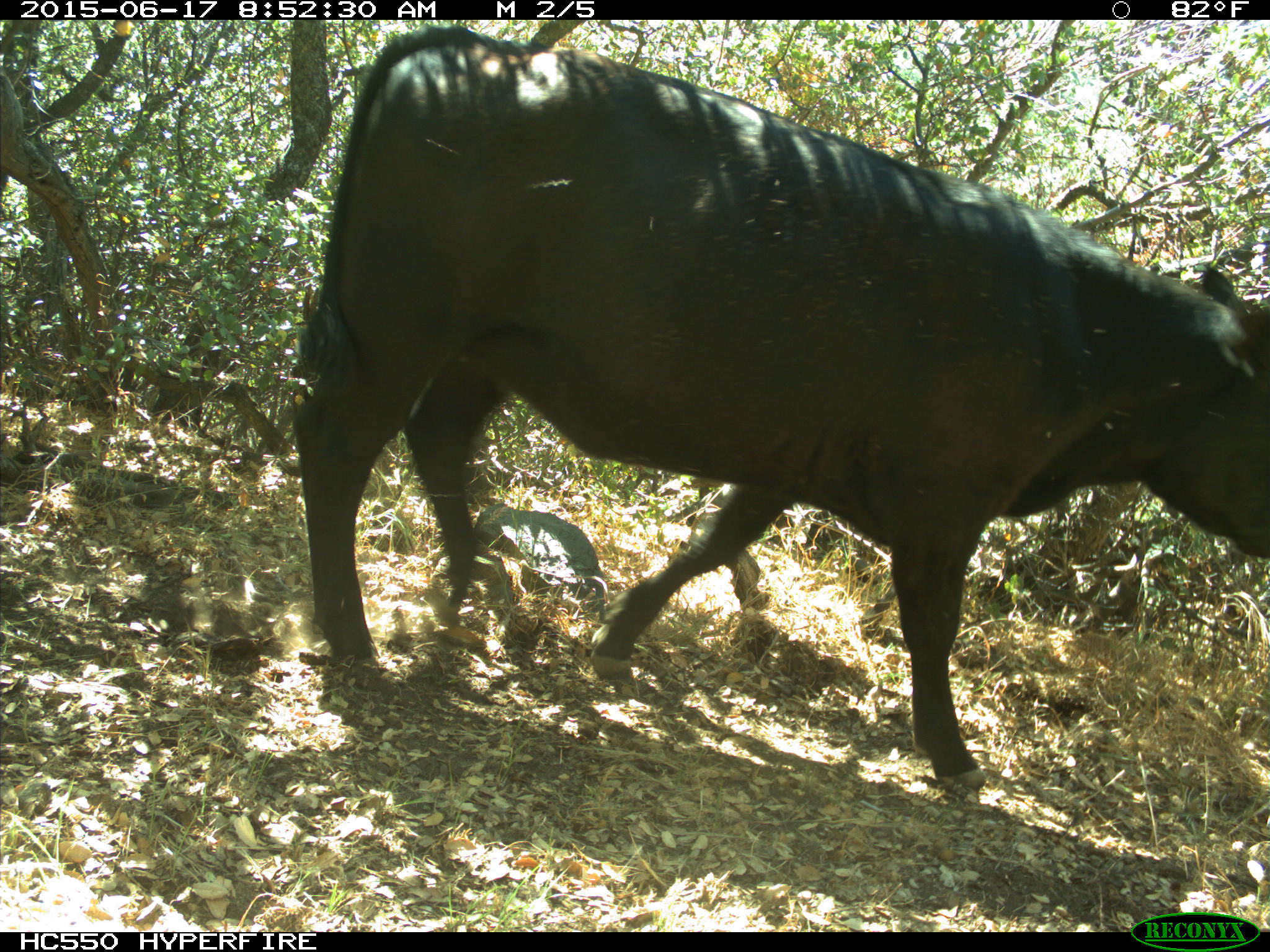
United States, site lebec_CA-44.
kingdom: Animalia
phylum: Chordata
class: Mammalia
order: Artiodactyla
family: Bovidae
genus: Bos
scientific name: Bos taurus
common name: domestic cow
Bos taurus (domestic cow).